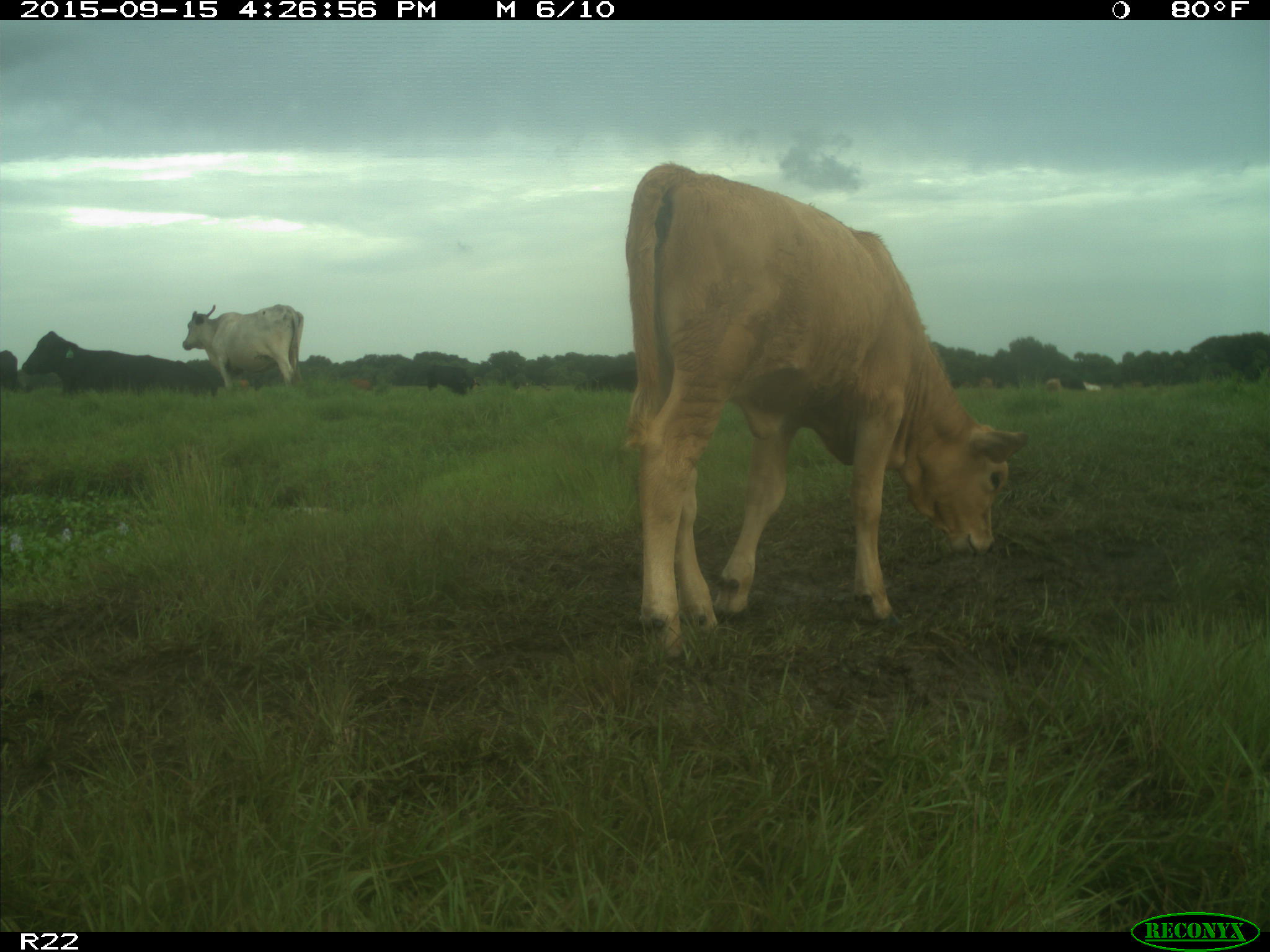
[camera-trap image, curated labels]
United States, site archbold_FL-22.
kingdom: Animalia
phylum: Chordata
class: Mammalia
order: Artiodactyla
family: Bovidae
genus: Bos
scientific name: Bos taurus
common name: domestic cow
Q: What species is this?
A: Bos taurus (domestic cow).